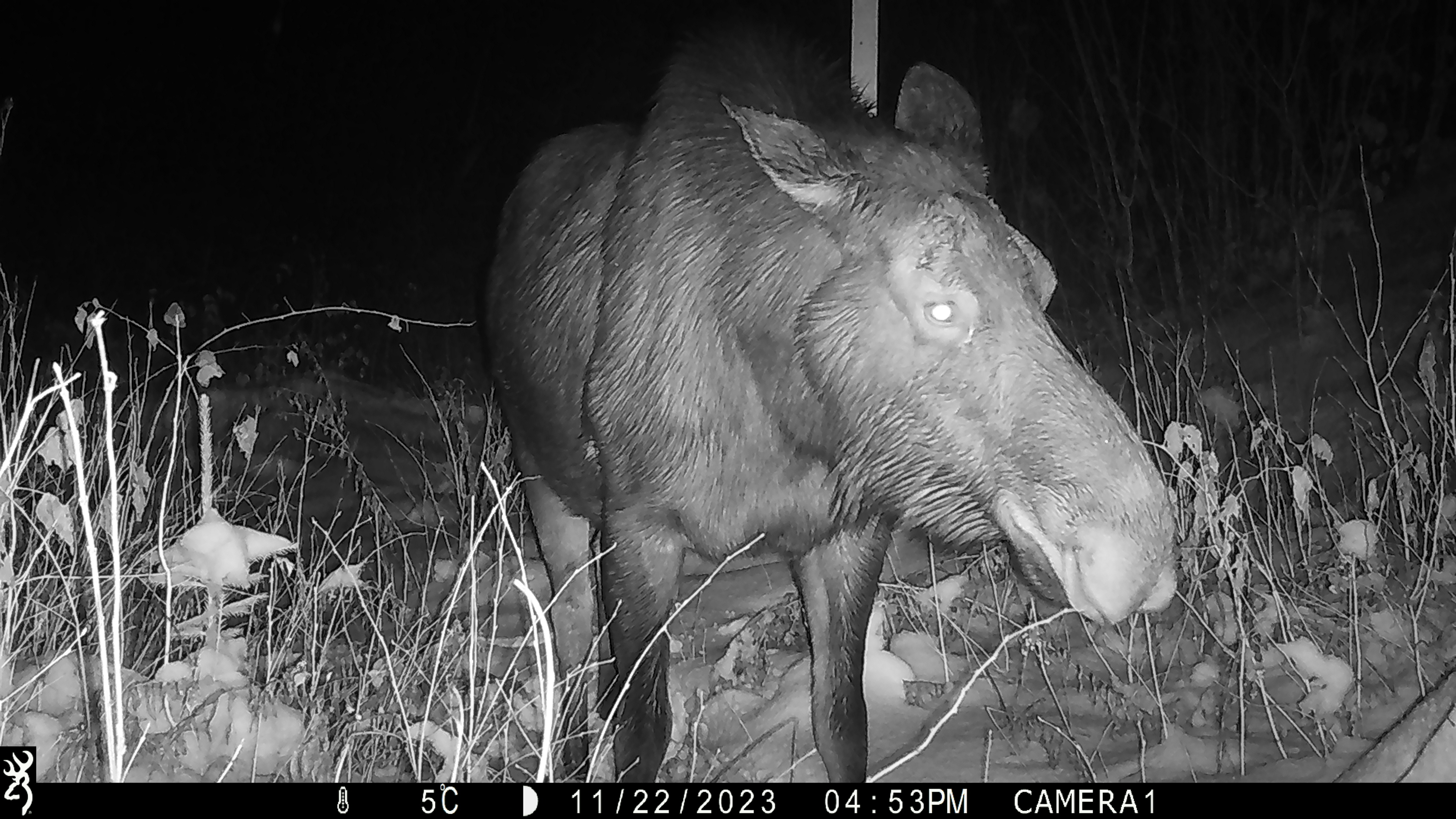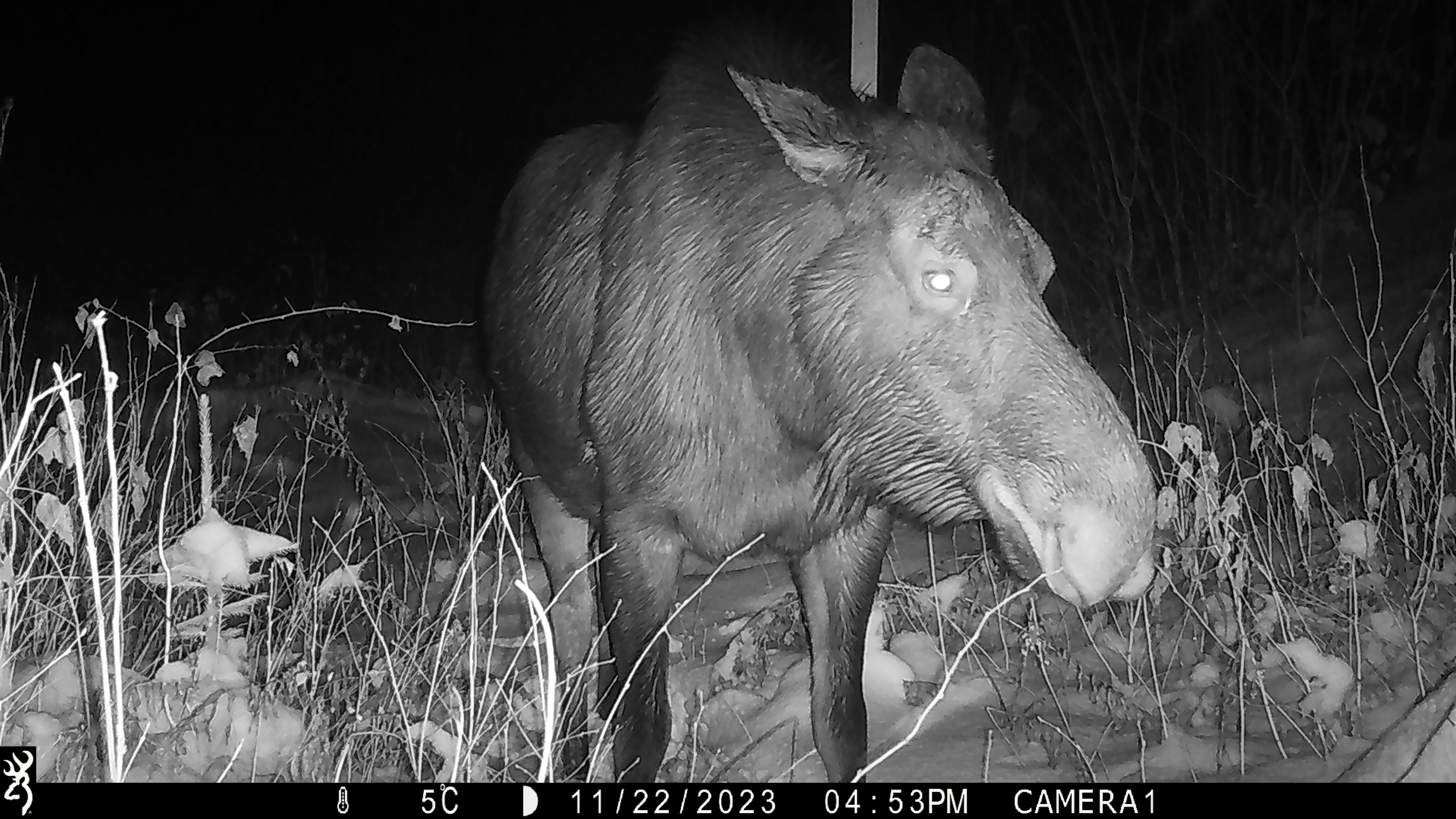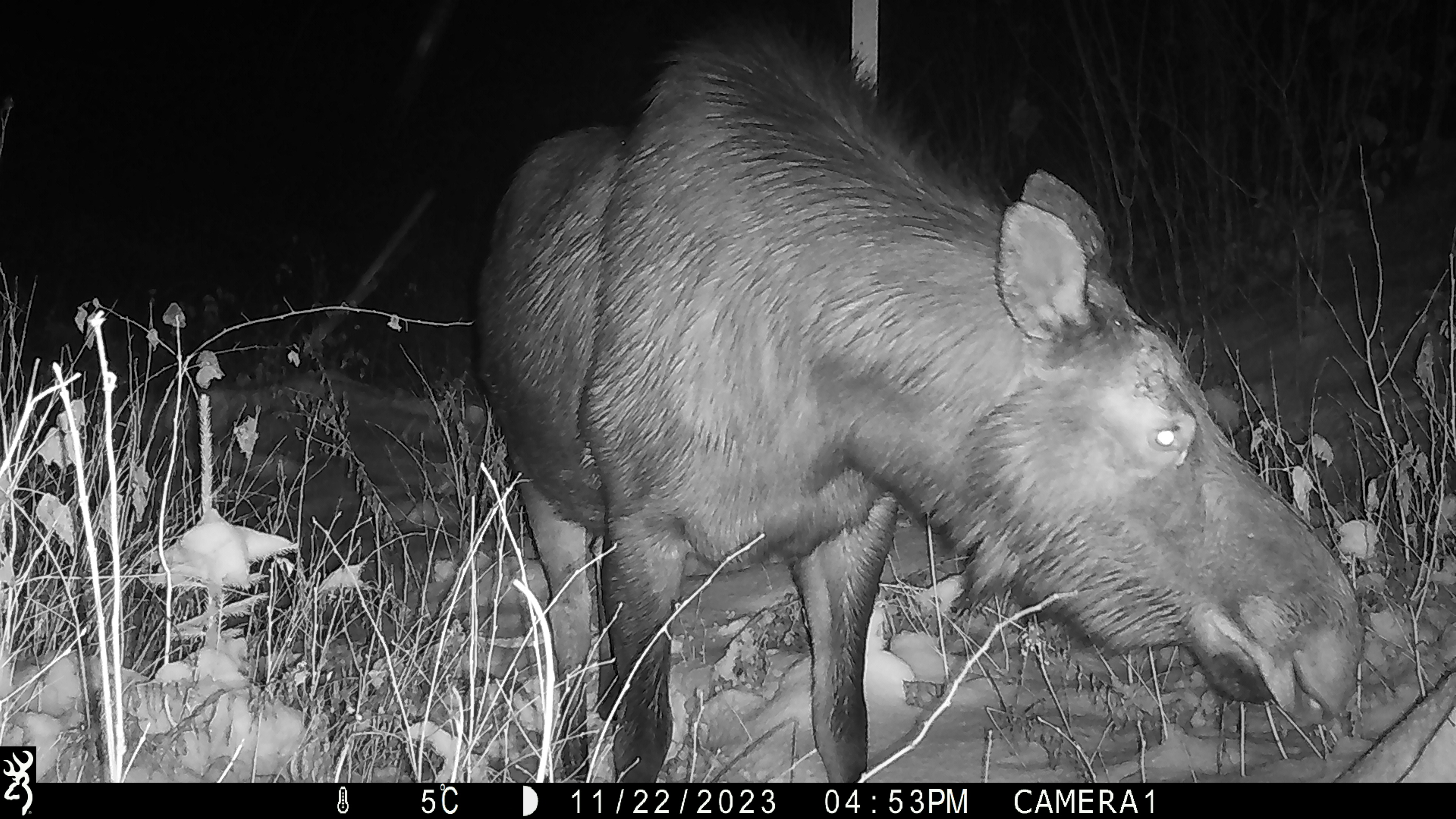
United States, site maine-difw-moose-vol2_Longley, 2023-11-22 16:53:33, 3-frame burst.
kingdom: Animalia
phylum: Chordata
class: Mammalia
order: Artiodactyla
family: Cervidae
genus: Alces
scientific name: Alces alces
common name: moose